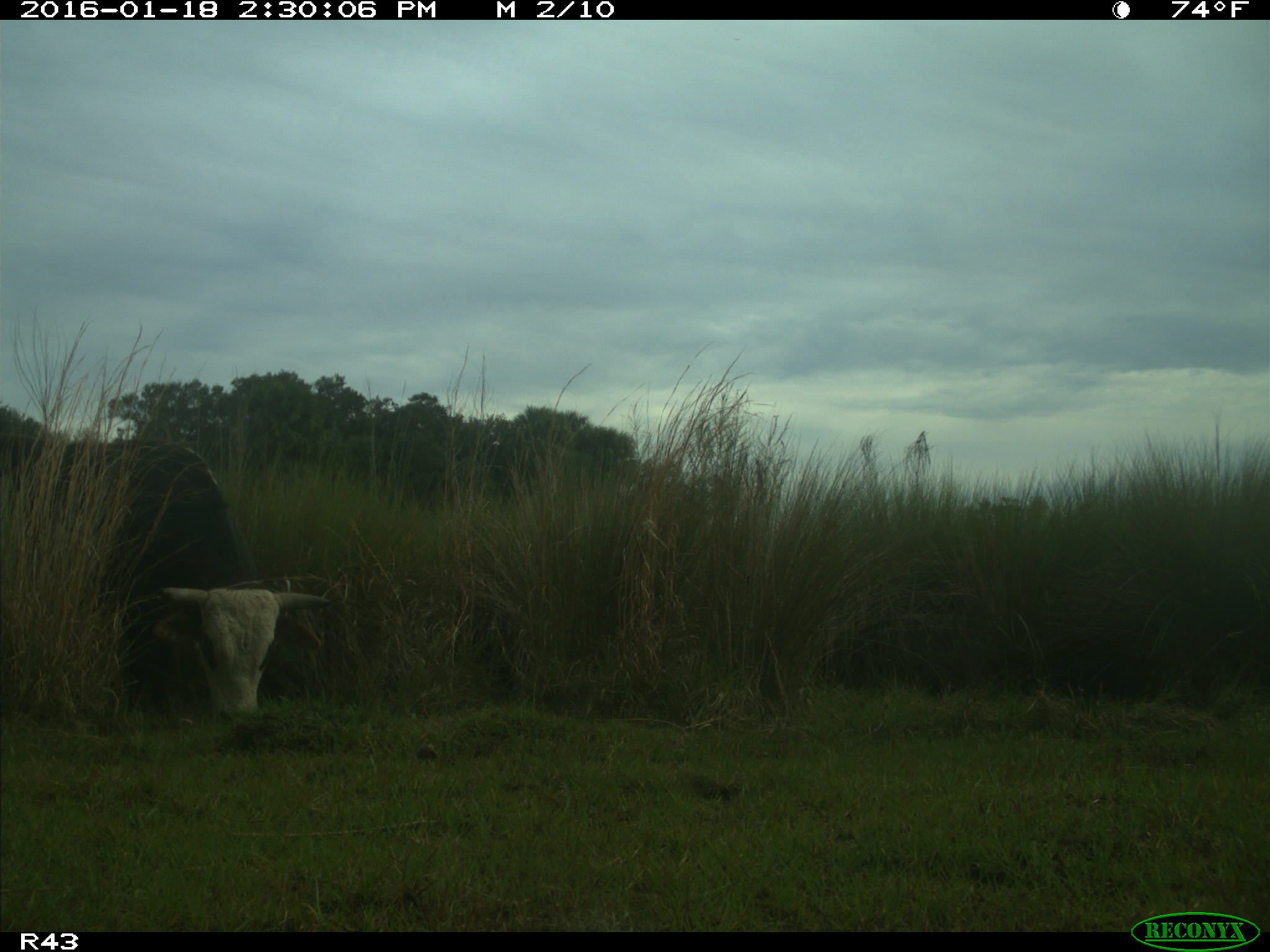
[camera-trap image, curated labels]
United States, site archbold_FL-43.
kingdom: Animalia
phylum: Chordata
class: Mammalia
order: Artiodactyla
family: Bovidae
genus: Bos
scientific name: Bos taurus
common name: domestic cow